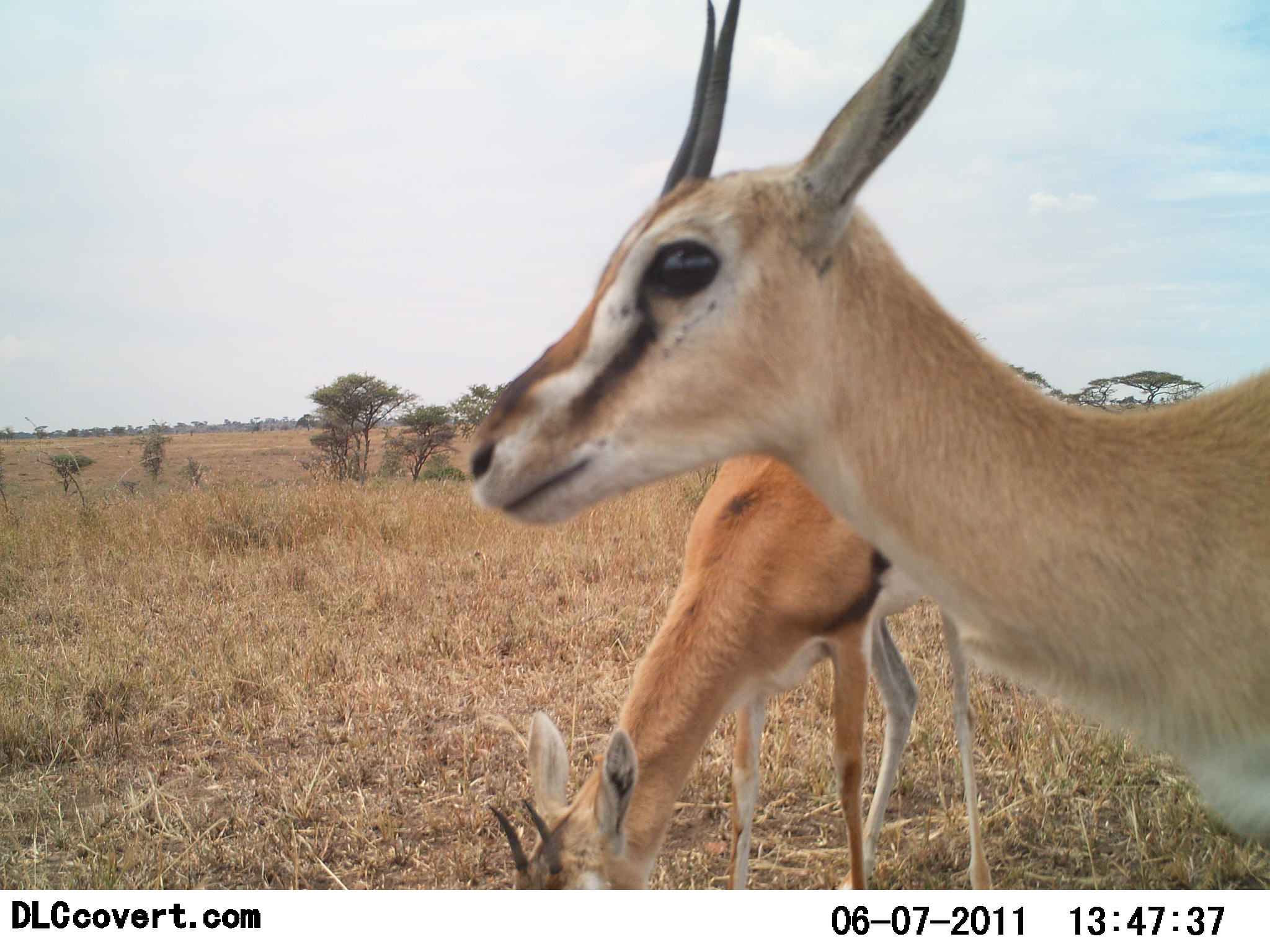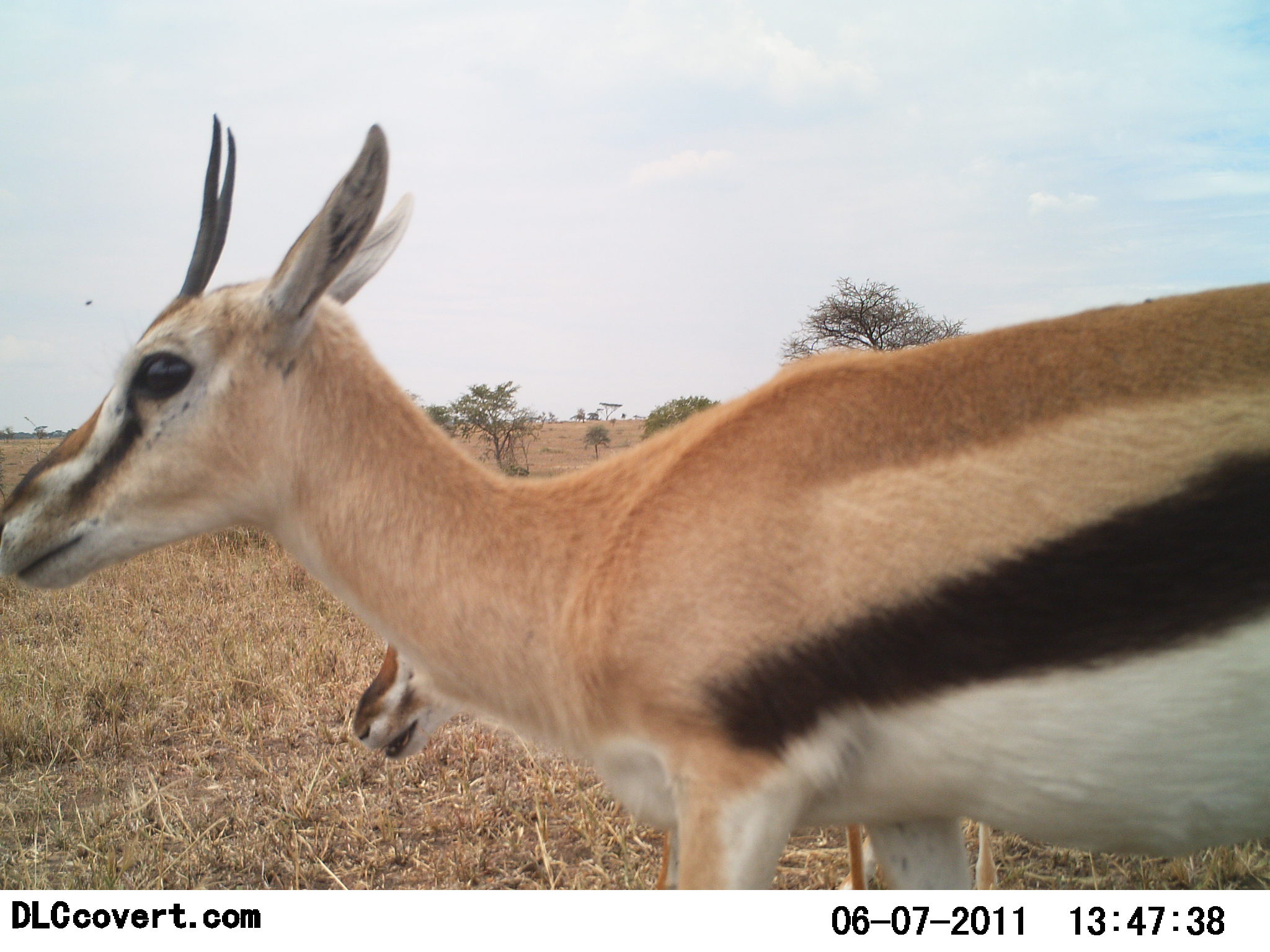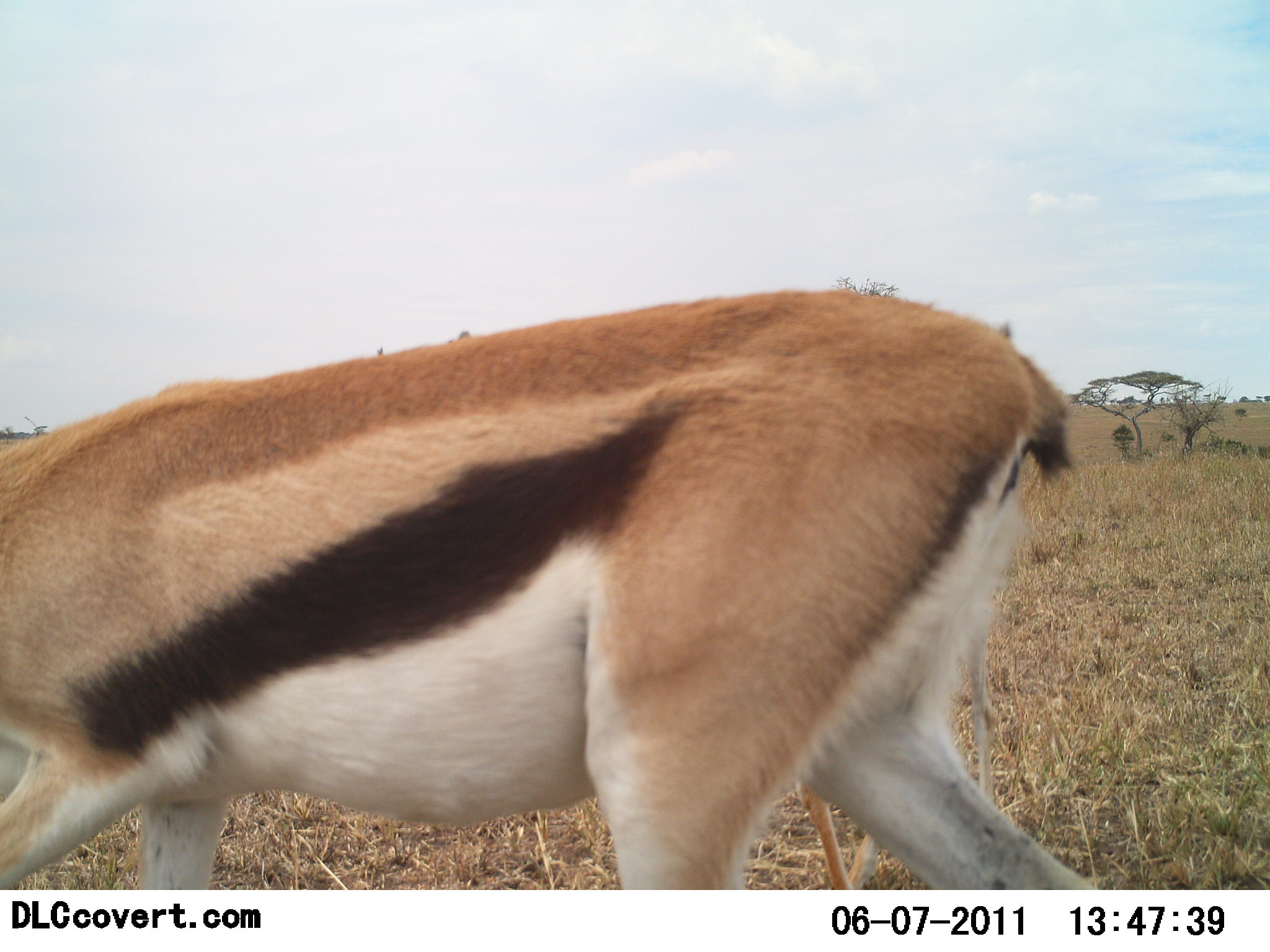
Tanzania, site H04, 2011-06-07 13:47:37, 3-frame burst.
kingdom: Animalia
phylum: Chordata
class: Mammalia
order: Artiodactyla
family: Bovidae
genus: Eudorcas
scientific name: Eudorcas thomsonii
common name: thomson's gazelle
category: gazellethomsons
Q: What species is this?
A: Gazellethomsons (thomson's gazelle) (Eudorcas thomsonii).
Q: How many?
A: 2.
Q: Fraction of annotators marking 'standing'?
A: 15%.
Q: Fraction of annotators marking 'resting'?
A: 0%.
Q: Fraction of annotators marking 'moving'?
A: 85%.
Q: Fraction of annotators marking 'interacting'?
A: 0%.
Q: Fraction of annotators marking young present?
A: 8%.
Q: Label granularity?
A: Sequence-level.